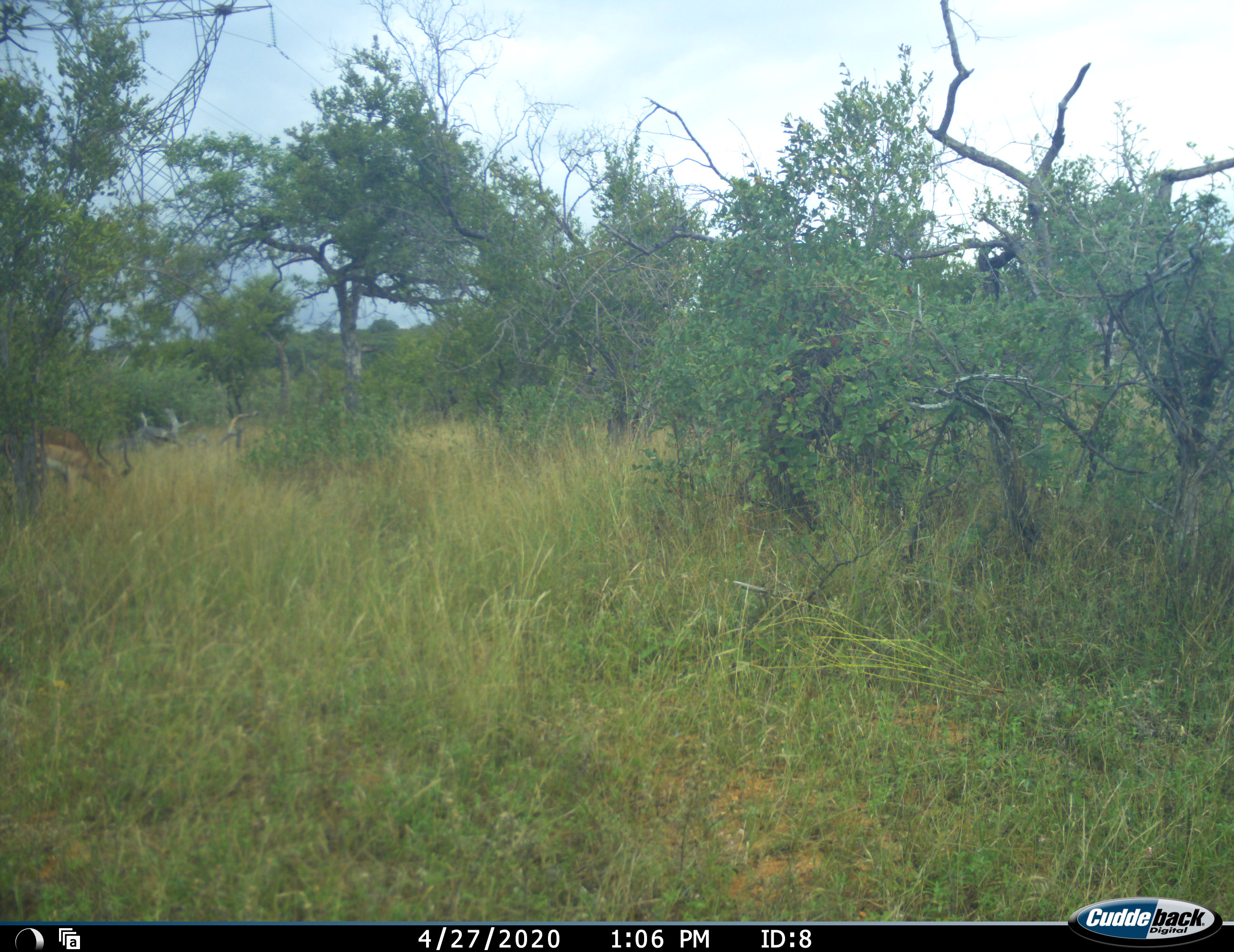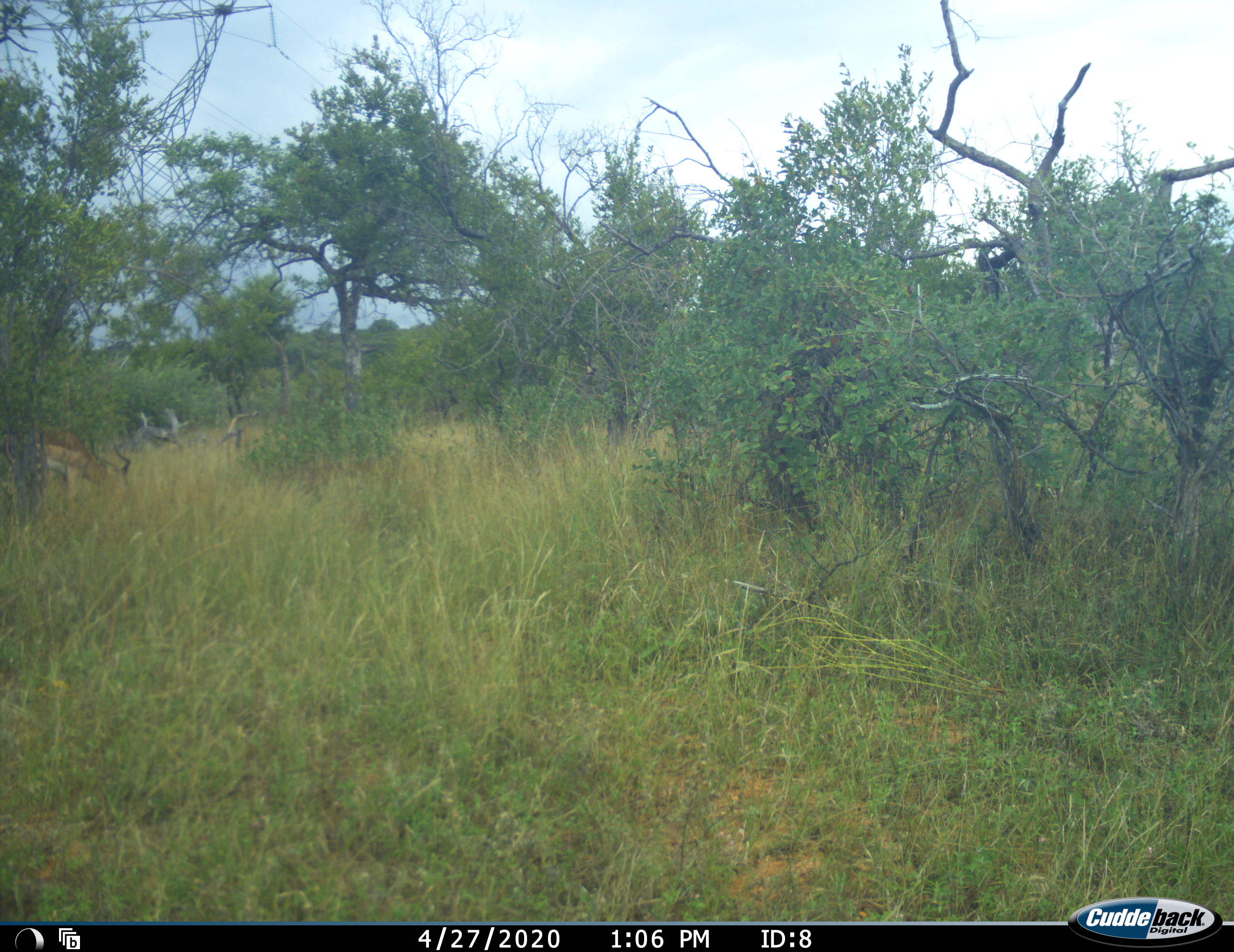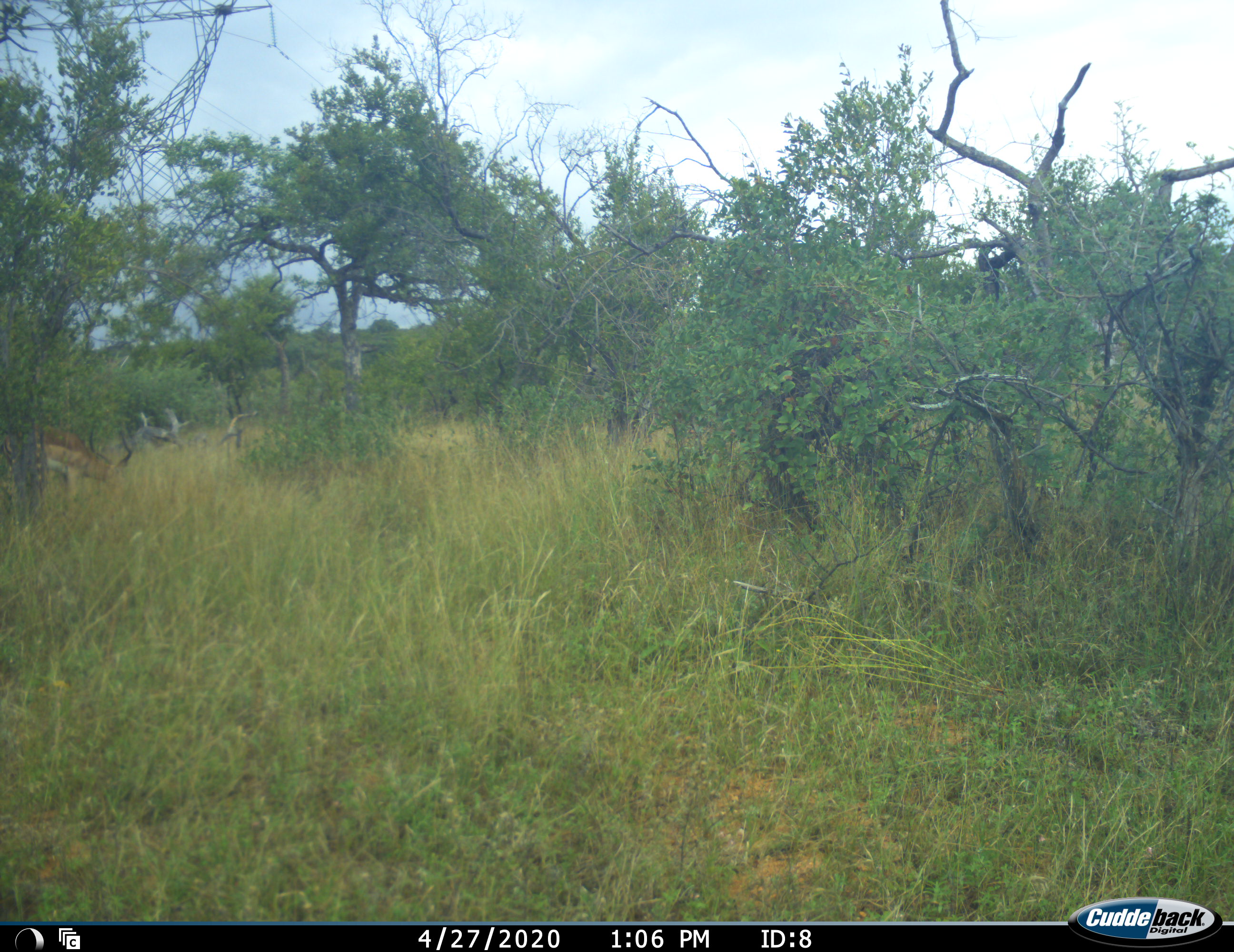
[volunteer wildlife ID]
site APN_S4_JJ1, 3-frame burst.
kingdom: Animalia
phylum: Chordata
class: Mammalia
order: Artiodactyla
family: Bovidae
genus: Aepyceros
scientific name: Aepyceros melampus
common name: impala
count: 1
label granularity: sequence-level